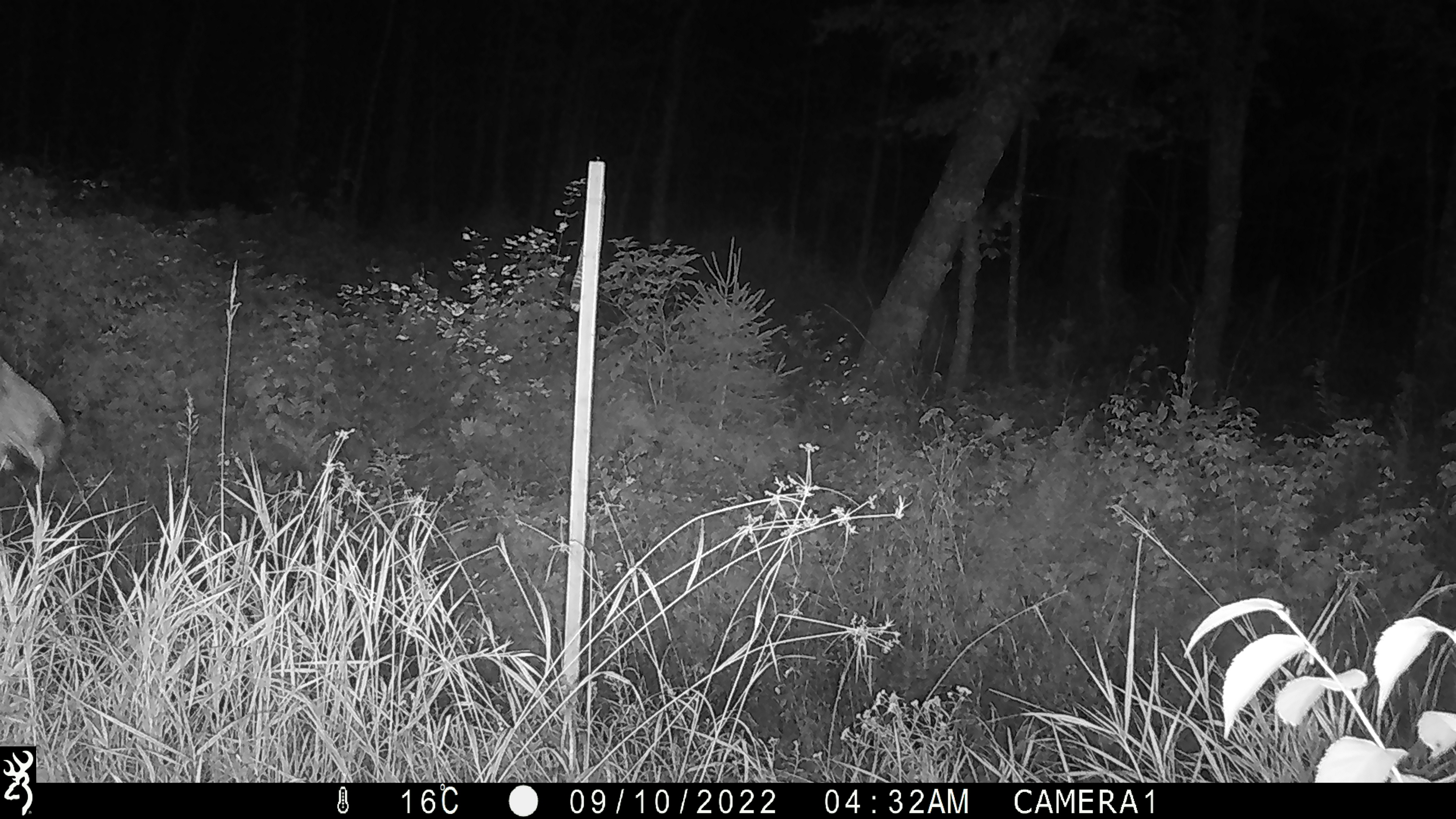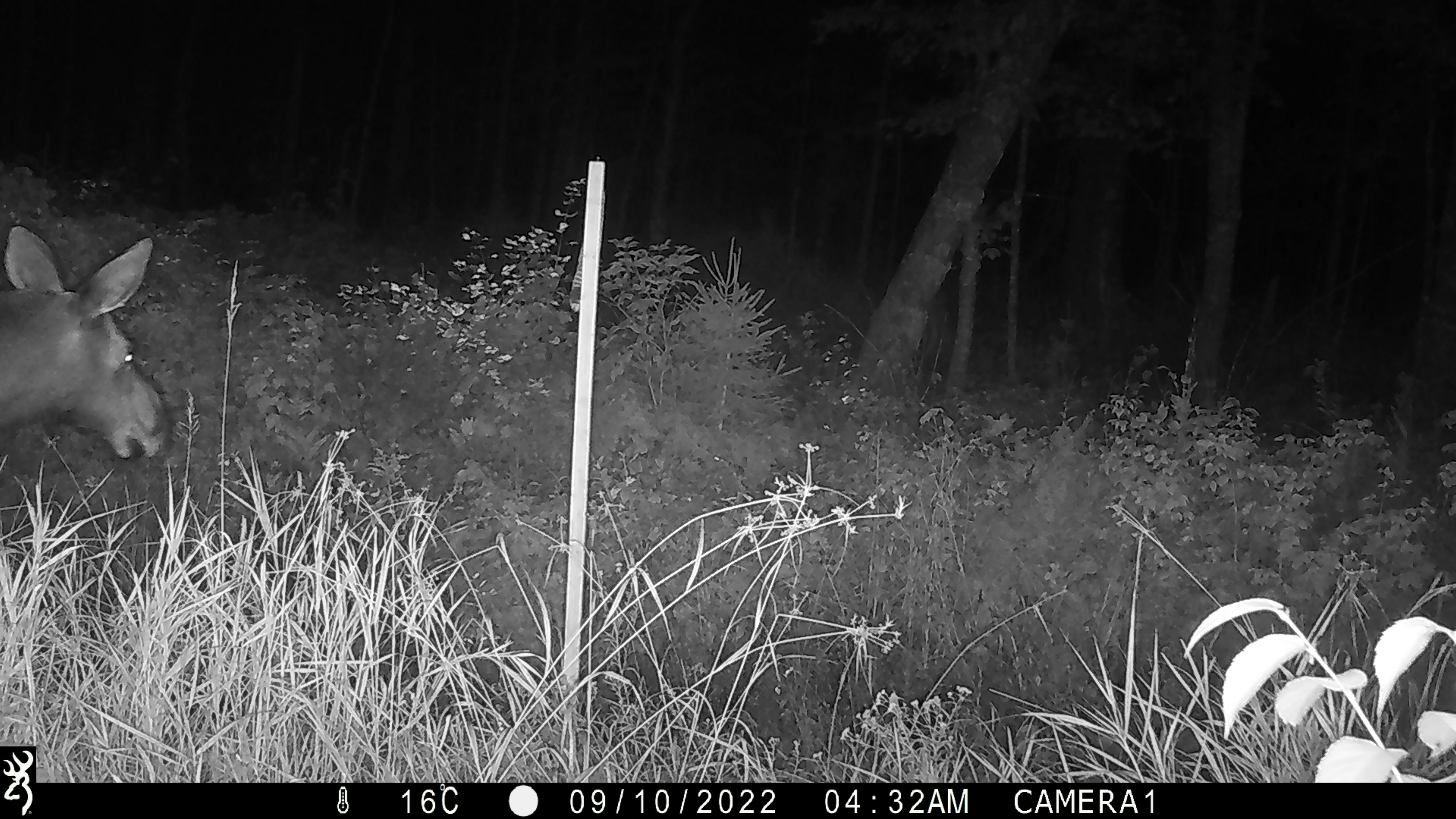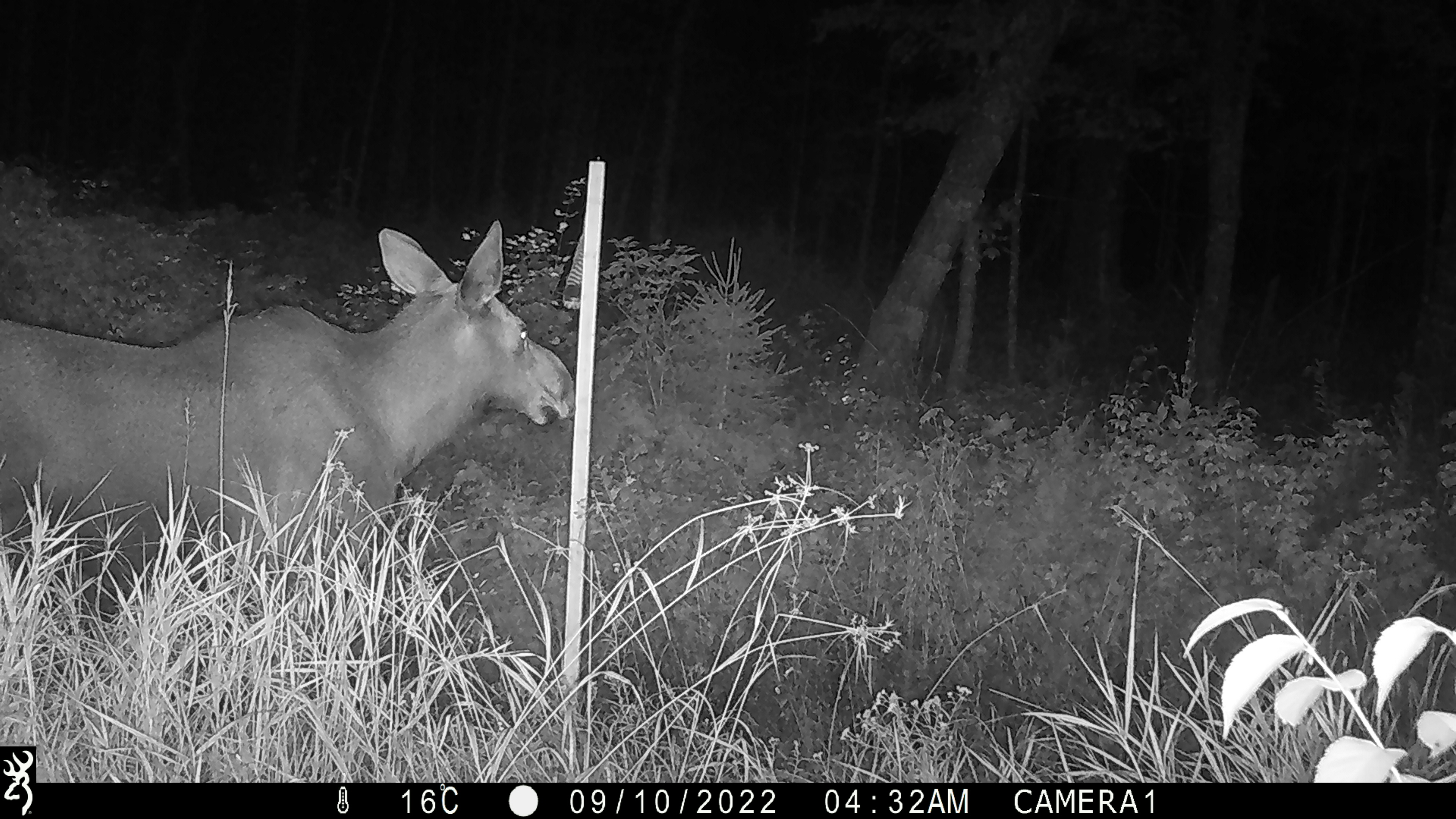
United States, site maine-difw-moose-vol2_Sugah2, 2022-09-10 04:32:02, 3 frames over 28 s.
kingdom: Animalia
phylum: Chordata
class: Mammalia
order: Artiodactyla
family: Cervidae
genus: Alces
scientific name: Alces alces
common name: moose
Moose (Alces alces).